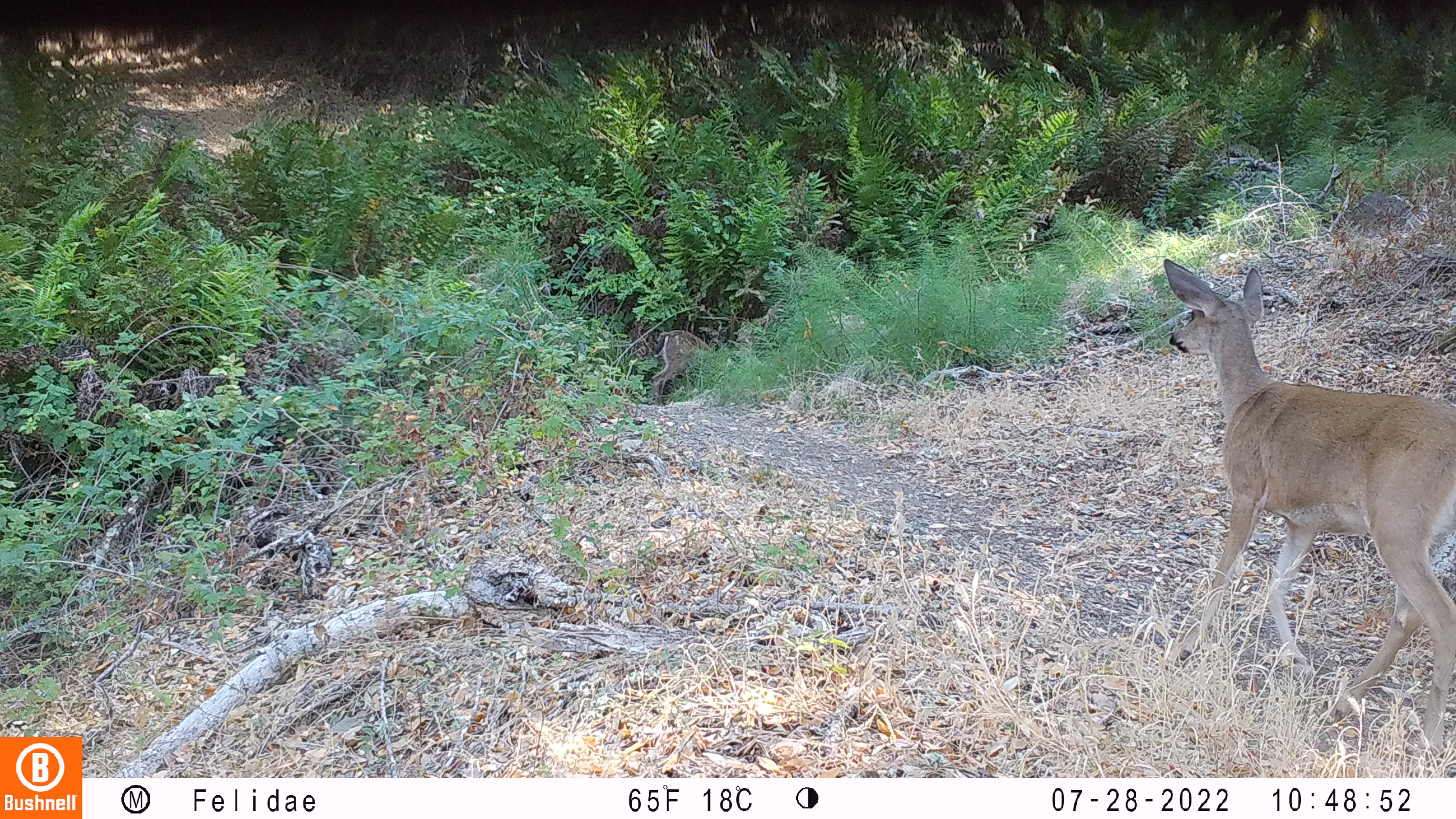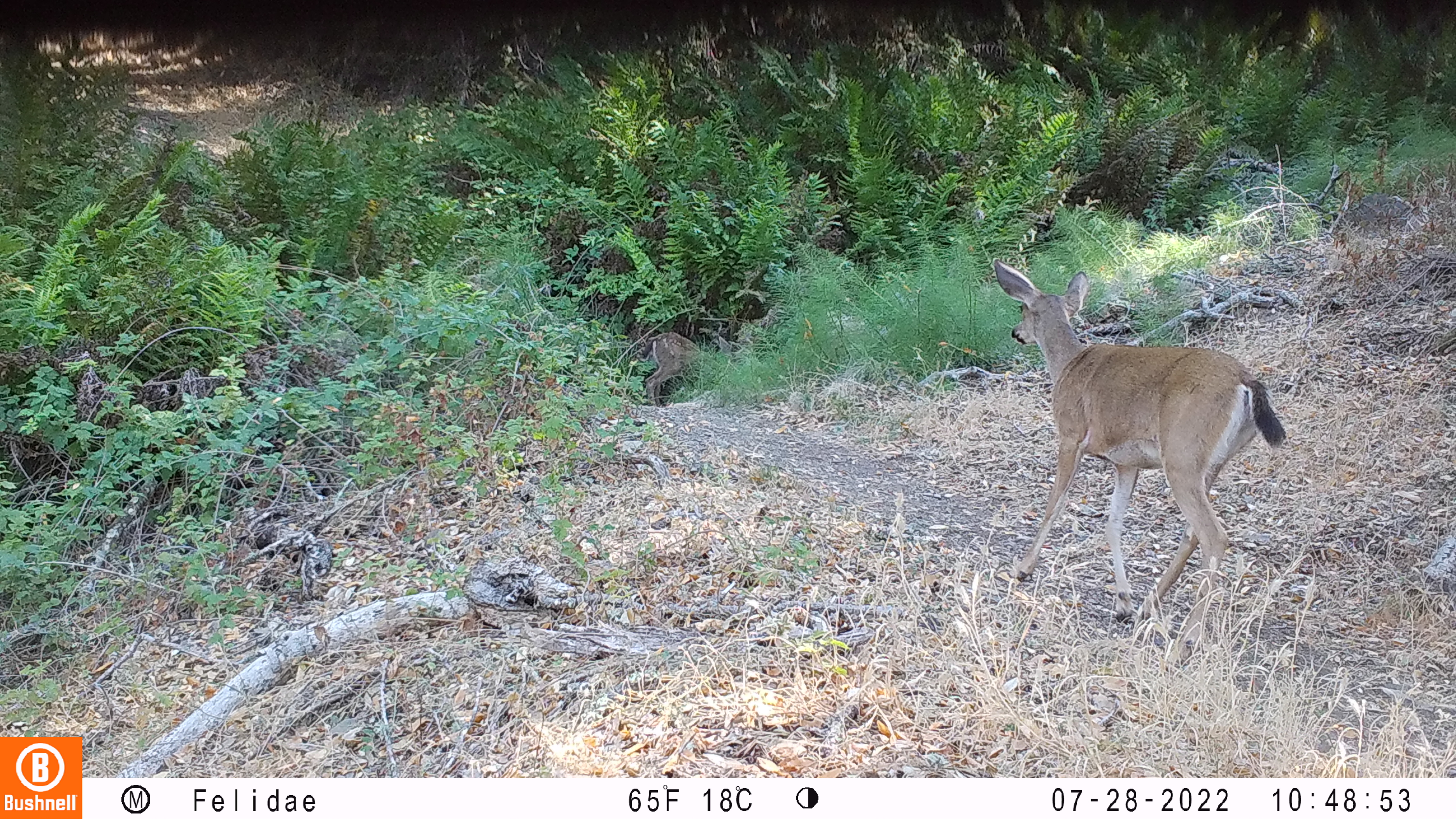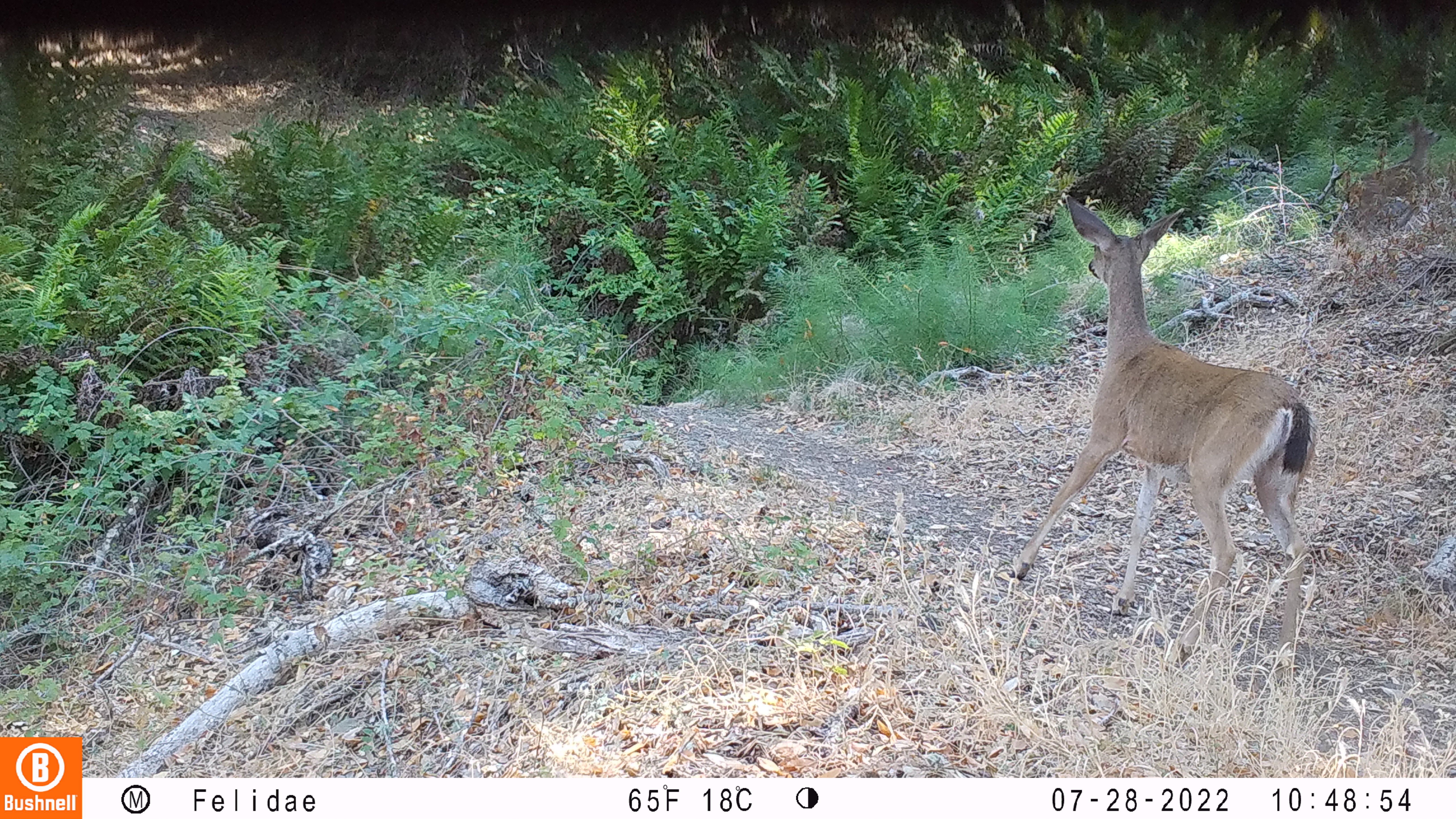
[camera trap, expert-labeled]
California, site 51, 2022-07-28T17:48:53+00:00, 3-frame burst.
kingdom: Animalia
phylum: Chordata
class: Mammalia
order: Artiodactyla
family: Cervidae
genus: Odocoileus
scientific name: Odocoileus hemionus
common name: mule deer